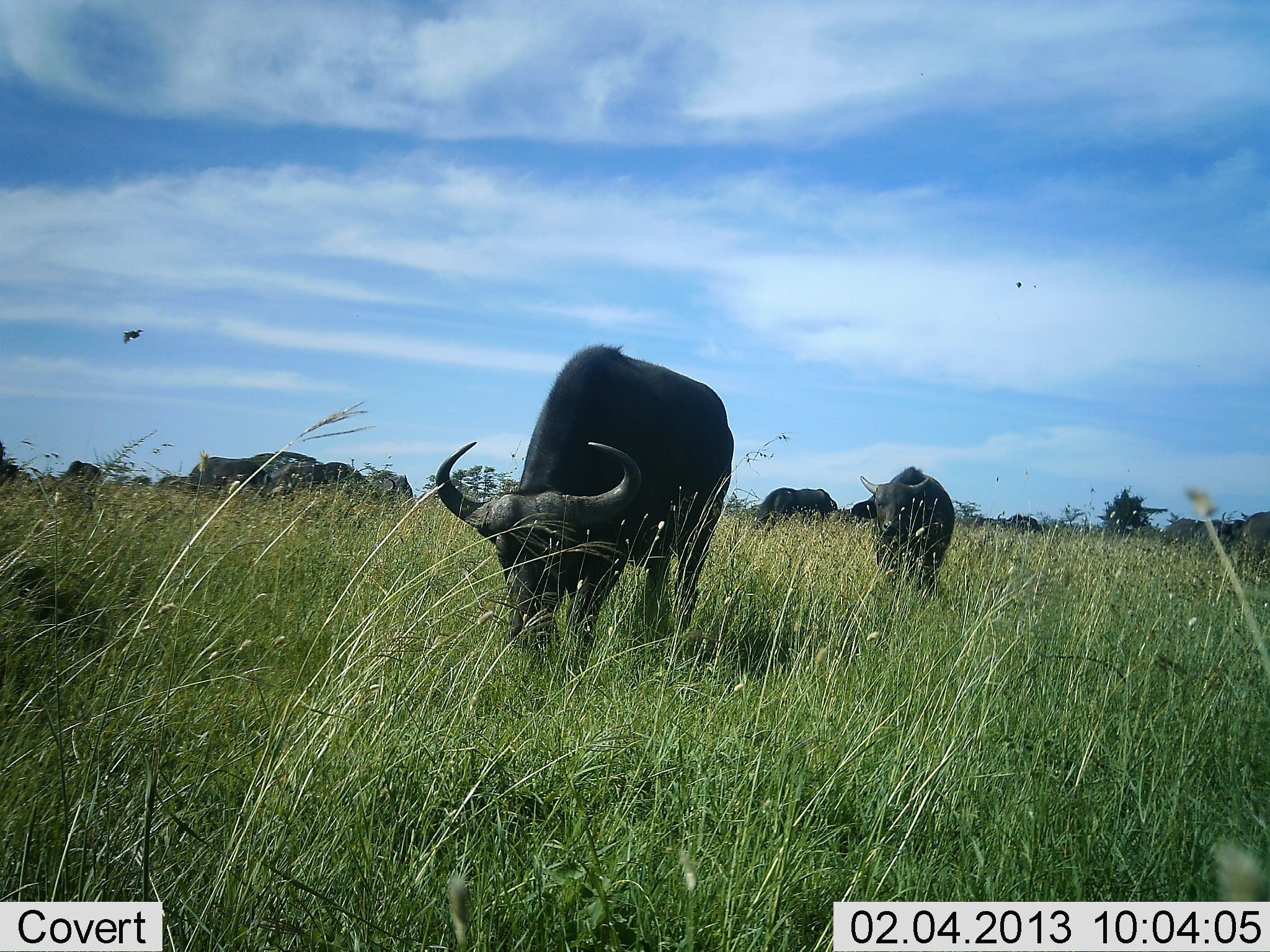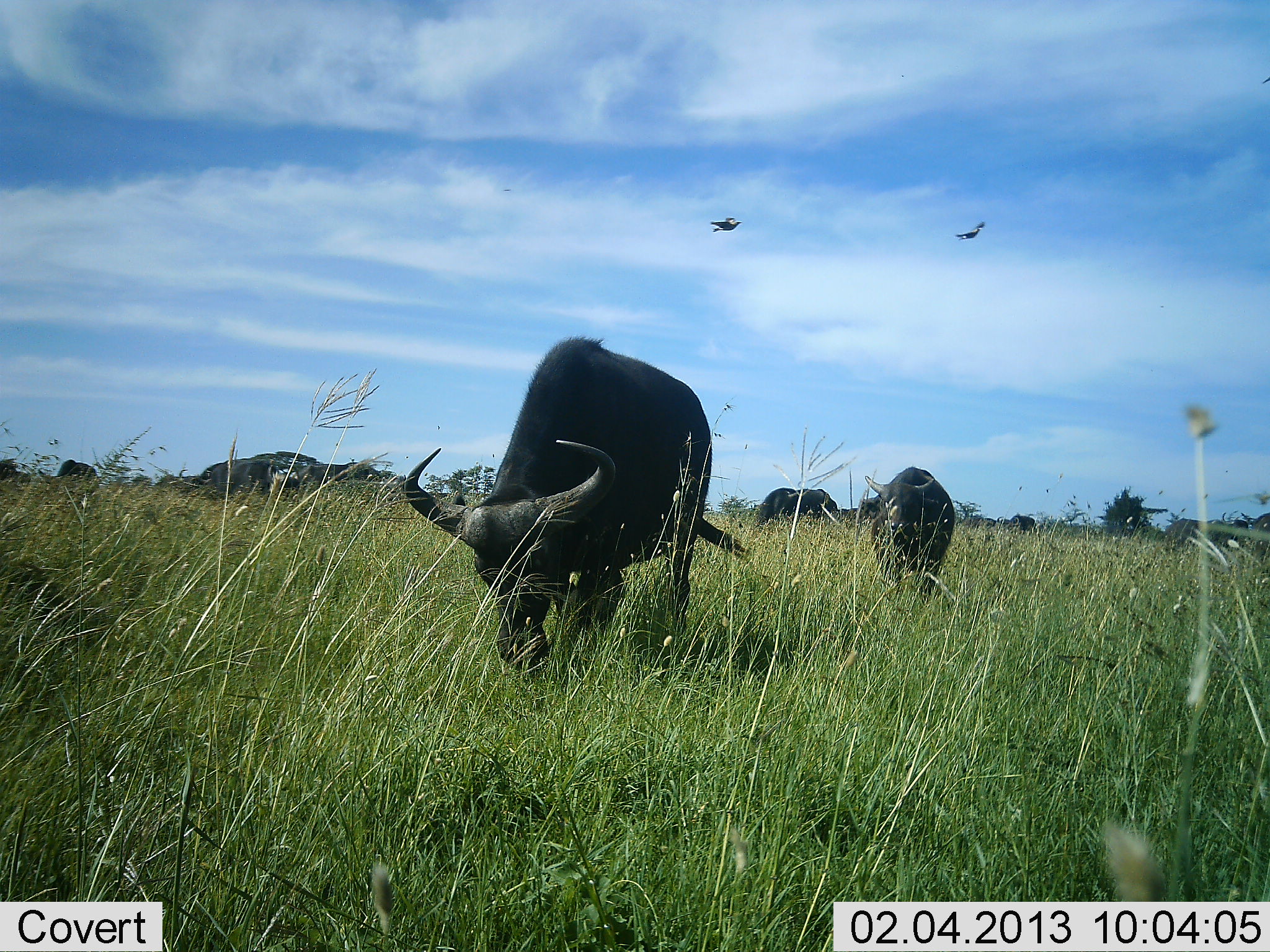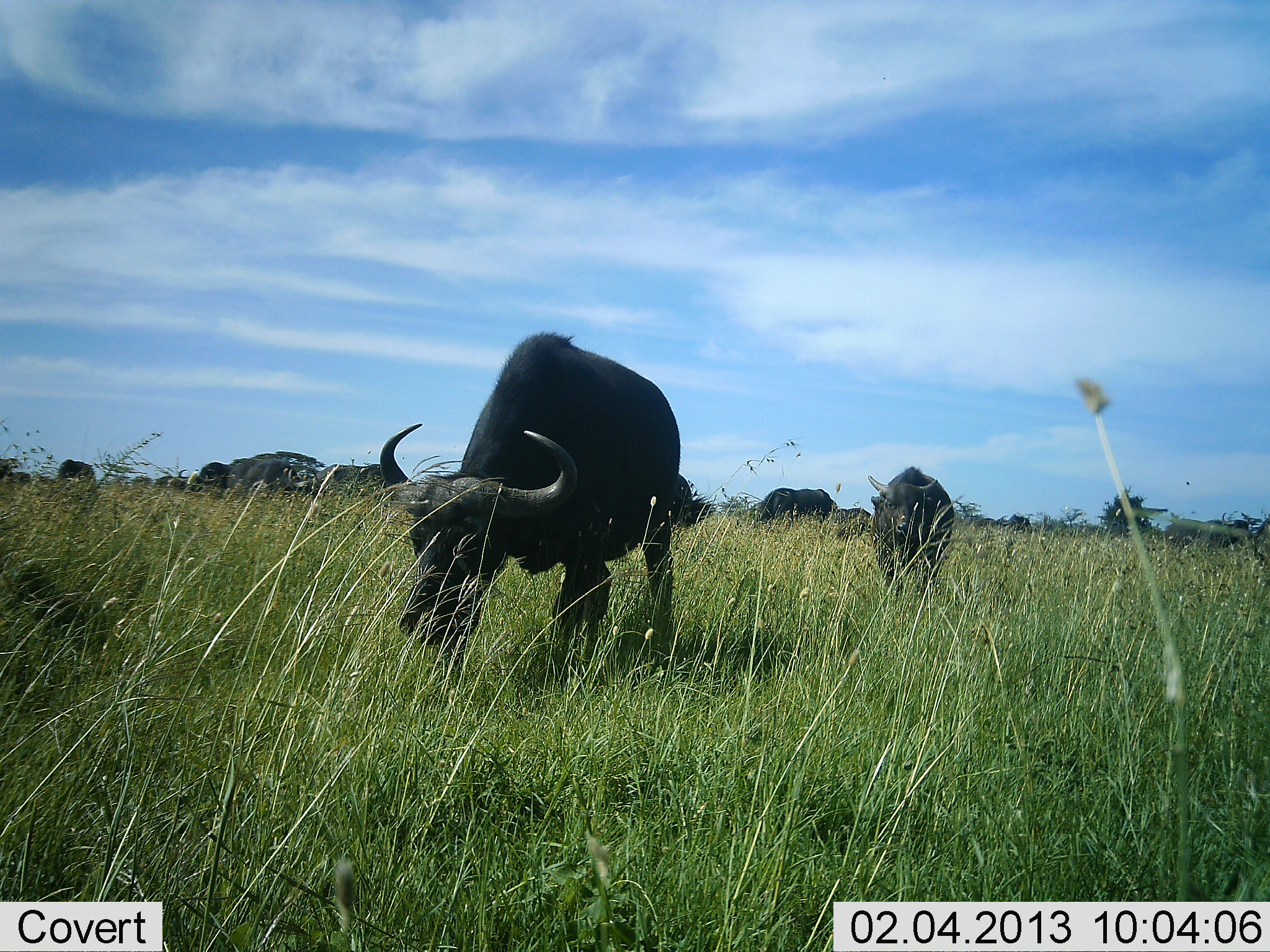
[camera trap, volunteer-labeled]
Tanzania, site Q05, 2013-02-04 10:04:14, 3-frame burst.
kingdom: Animalia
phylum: Chordata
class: Mammalia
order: Artiodactyla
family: Bovidae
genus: Syncerus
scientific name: Syncerus caffer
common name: cape buffalo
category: buffalo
Buffalo (cape buffalo) (Syncerus caffer), count 7. Behavior (volunteer vote fractions): standing 35%, resting 7%, moving 33%, interacting 0%. Young present (vote fraction): 0%. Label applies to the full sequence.